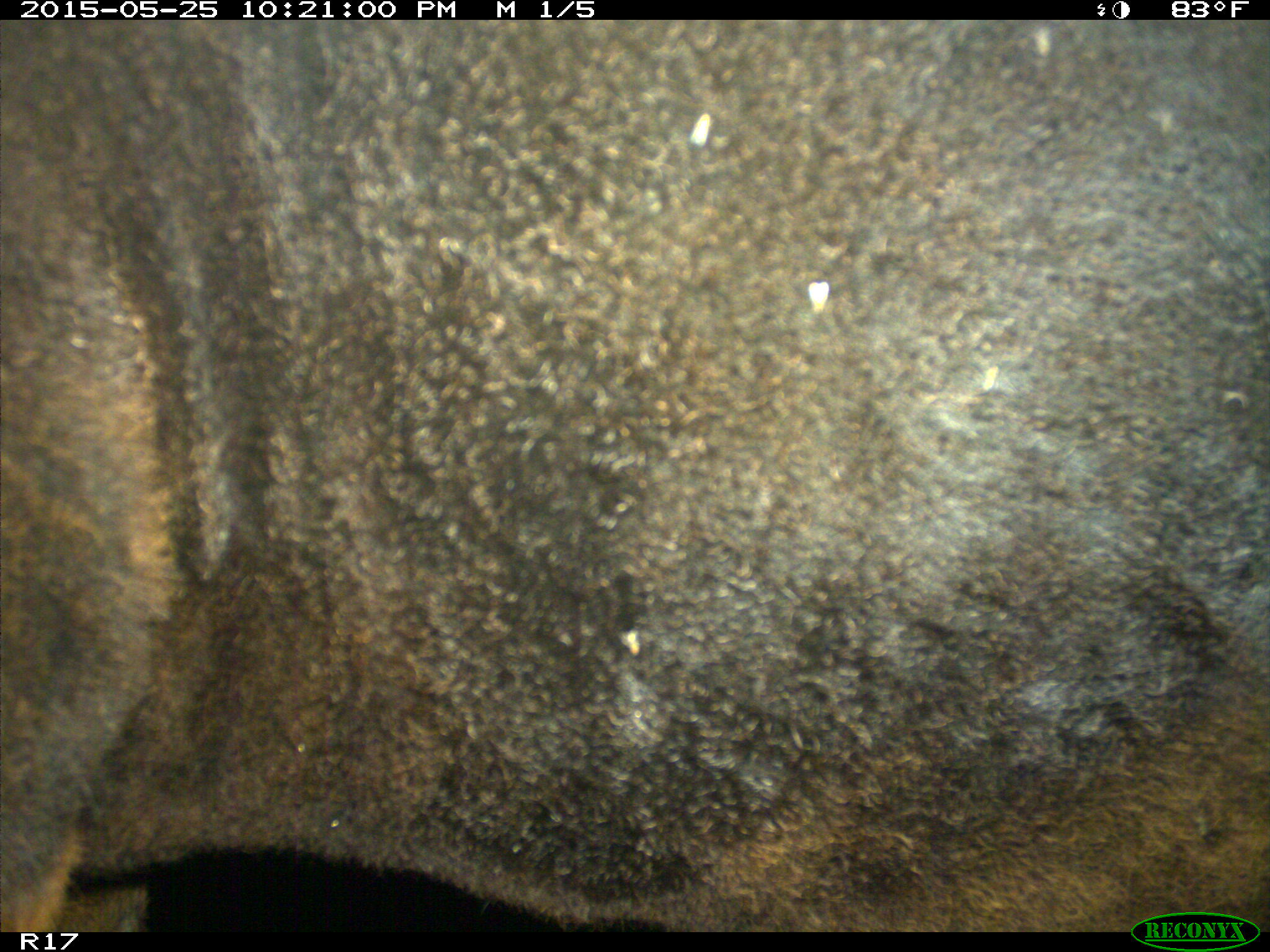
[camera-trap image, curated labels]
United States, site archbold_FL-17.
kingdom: Animalia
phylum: Chordata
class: Mammalia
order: Artiodactyla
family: Bovidae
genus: Bos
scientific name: Bos taurus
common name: domestic cow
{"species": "Bos taurus (domestic cow)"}